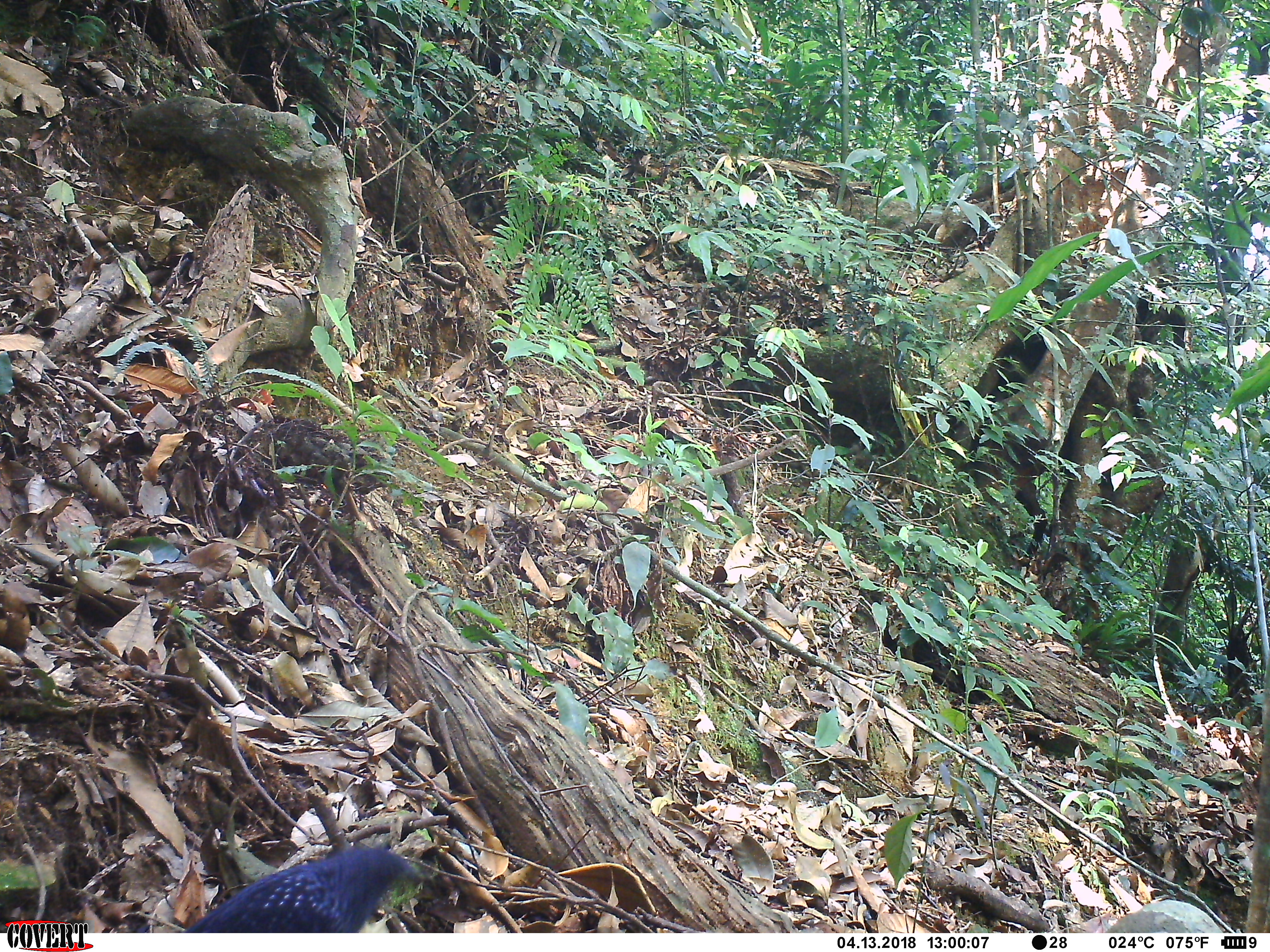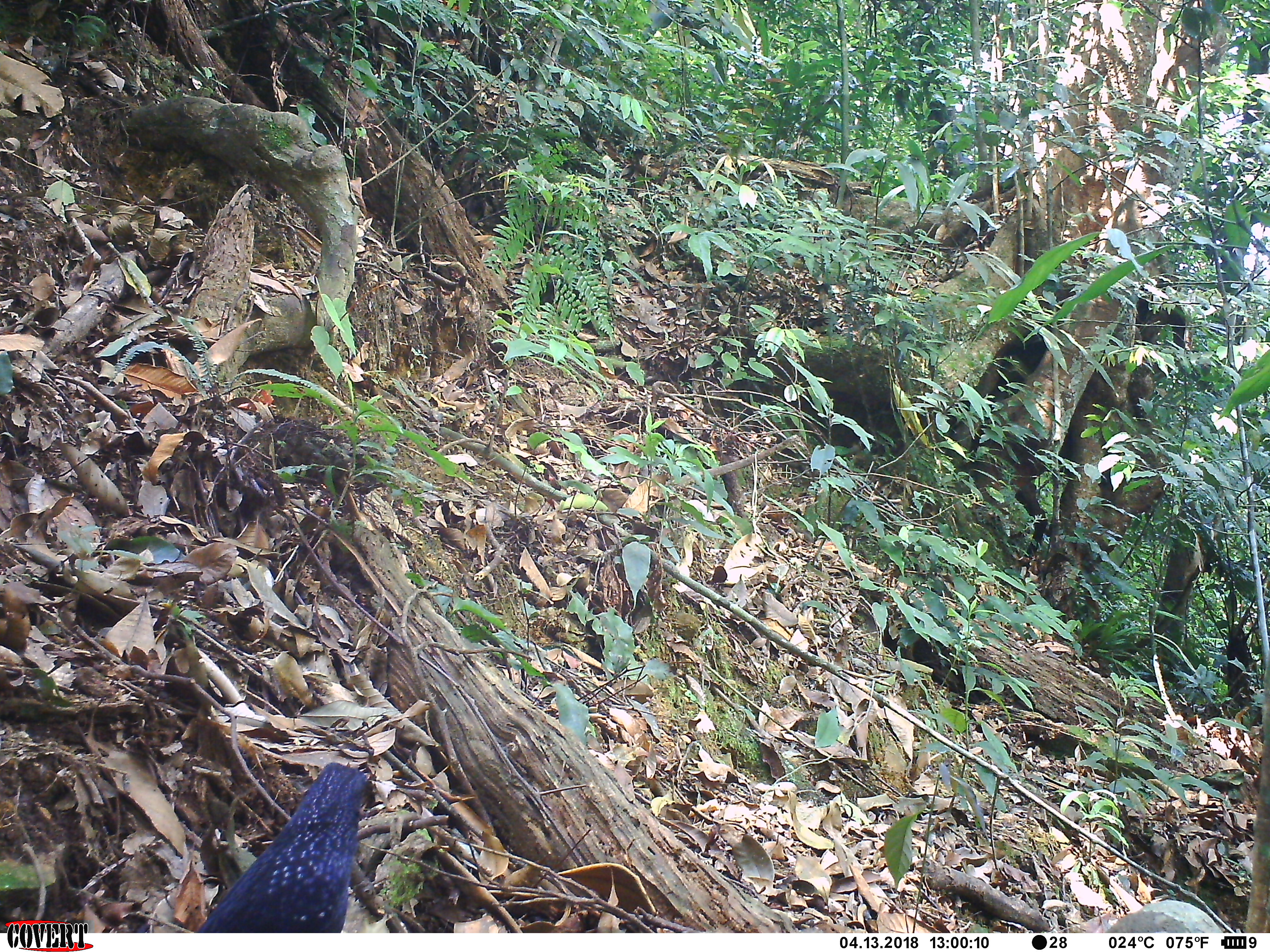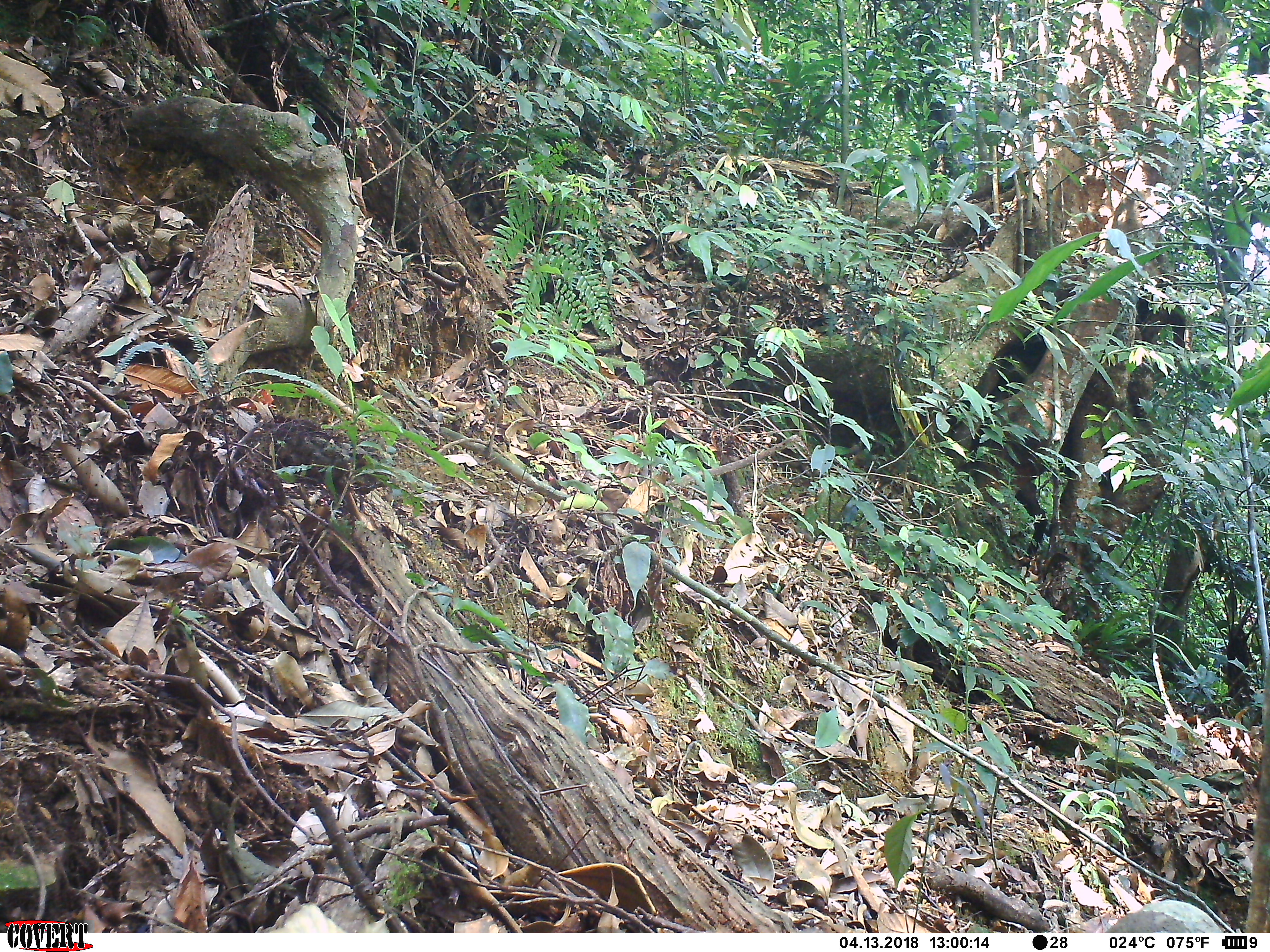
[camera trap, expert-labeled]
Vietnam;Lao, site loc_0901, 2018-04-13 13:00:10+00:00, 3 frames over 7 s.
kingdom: Animalia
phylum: Chordata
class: Aves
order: Passeriformes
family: Muscicapidae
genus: Myophonus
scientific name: Myophonus caeruleus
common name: blue whistling thrush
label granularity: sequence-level